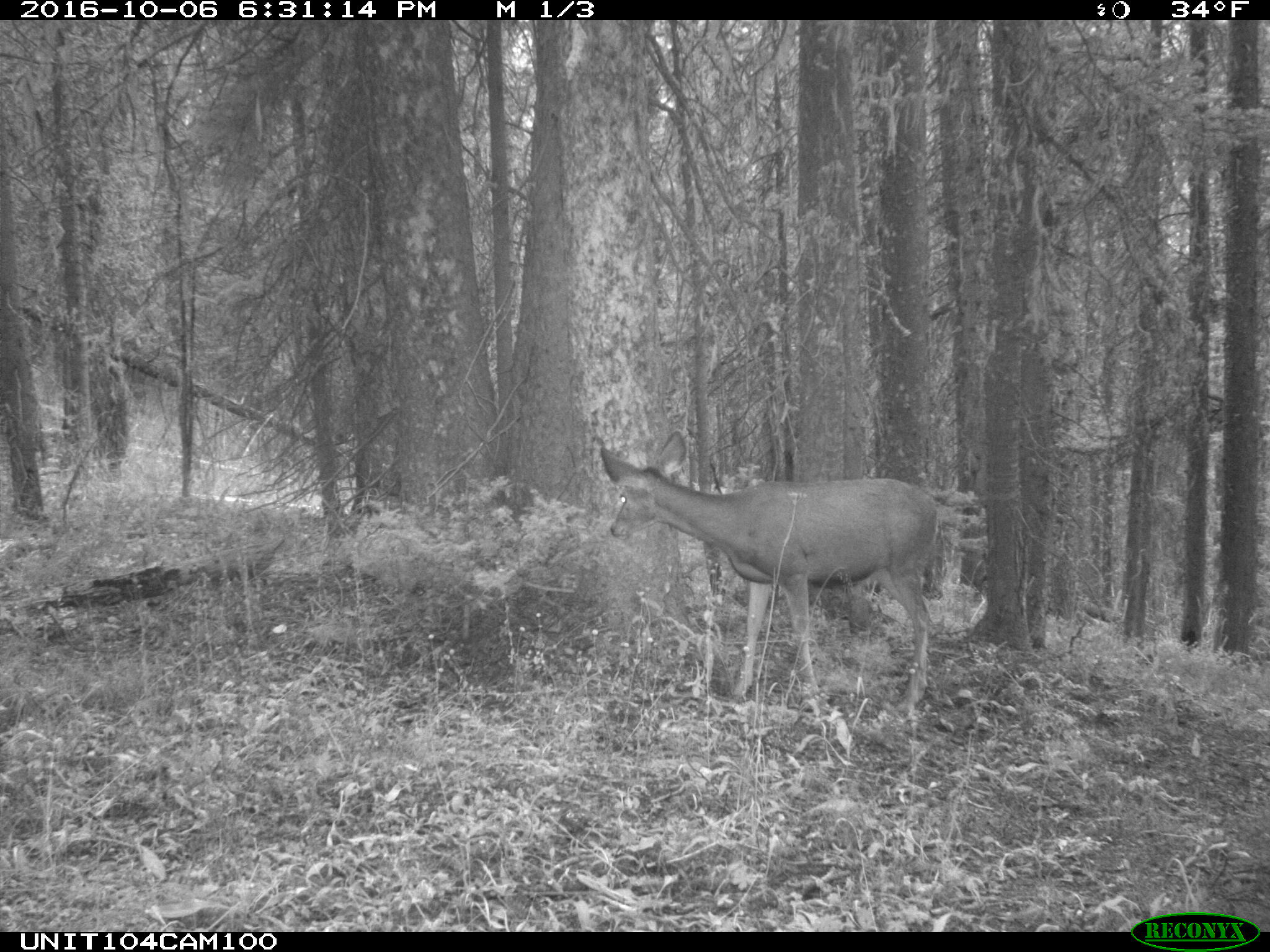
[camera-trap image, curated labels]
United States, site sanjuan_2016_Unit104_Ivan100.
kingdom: Animalia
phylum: Chordata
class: Mammalia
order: Artiodactyla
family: Cervidae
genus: Odocoileus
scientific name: Odocoileus hemionus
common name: mule deer